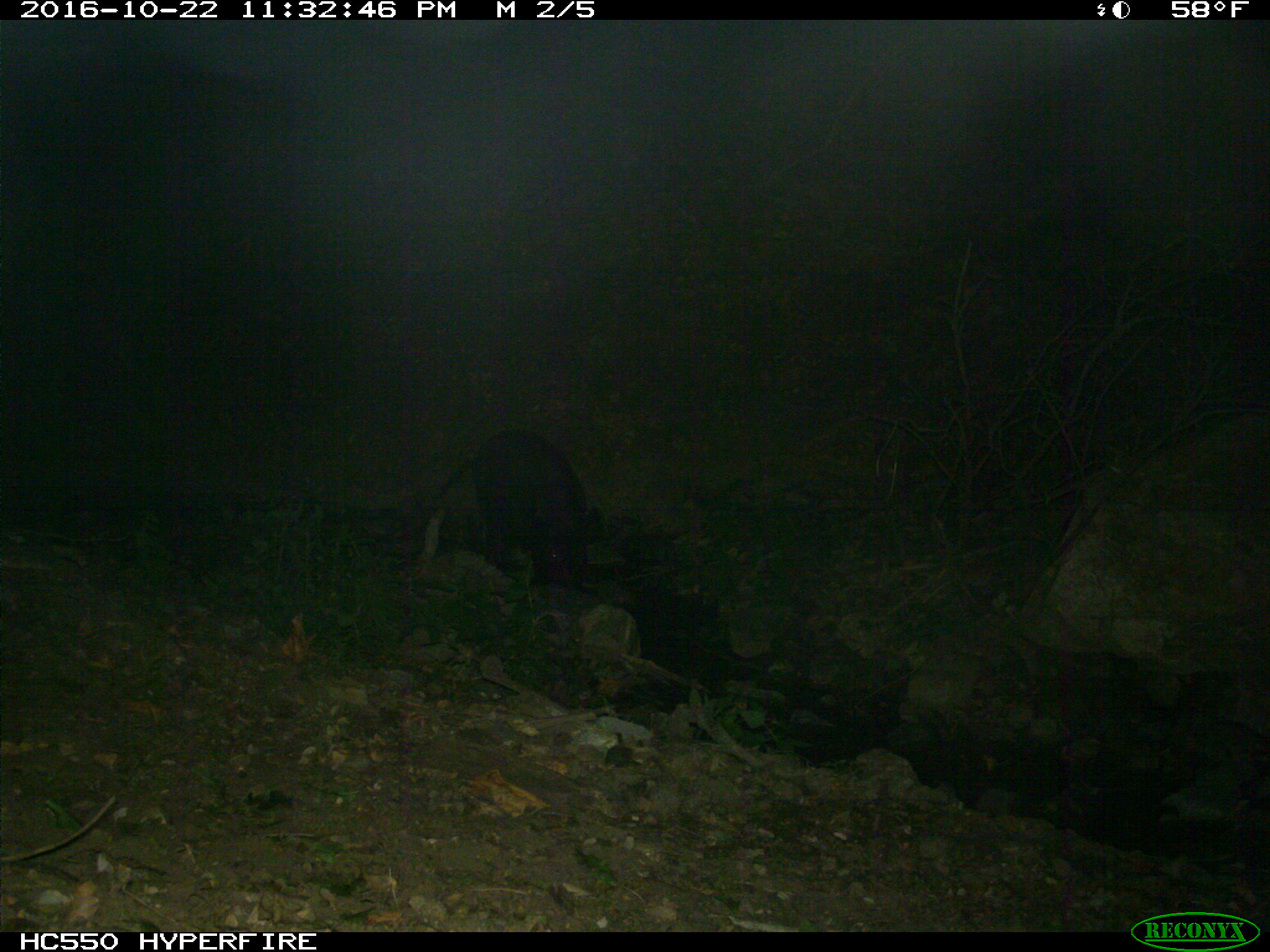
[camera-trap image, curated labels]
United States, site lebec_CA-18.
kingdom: Animalia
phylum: Chordata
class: Mammalia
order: Artiodactyla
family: Suidae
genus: Sus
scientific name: Sus scrofa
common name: wild boar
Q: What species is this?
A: Sus scrofa (wild boar).